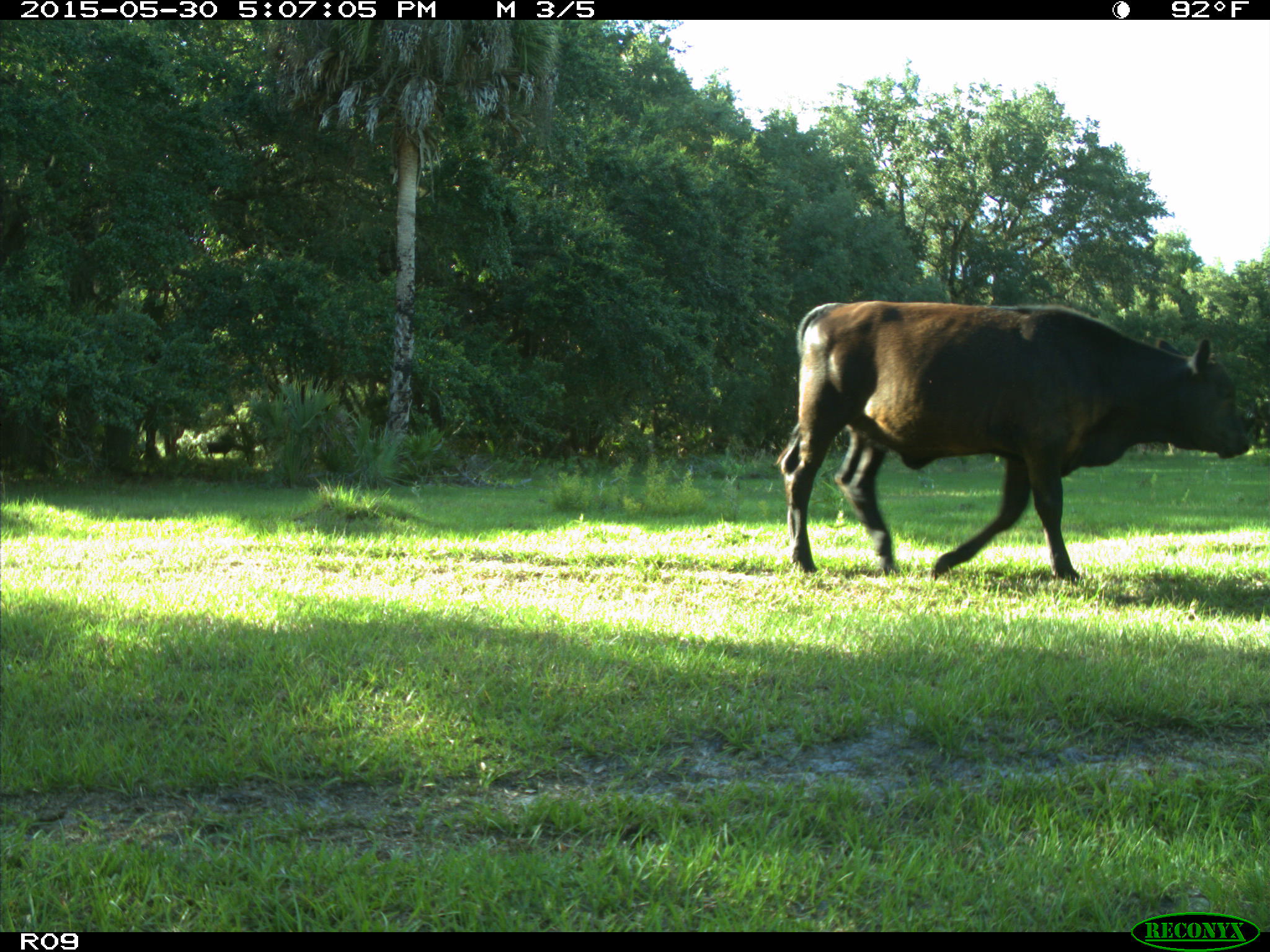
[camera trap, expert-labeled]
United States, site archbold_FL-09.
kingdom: Animalia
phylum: Chordata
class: Mammalia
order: Artiodactyla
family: Bovidae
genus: Bos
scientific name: Bos taurus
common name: domestic cow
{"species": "Bos taurus (domestic cow)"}